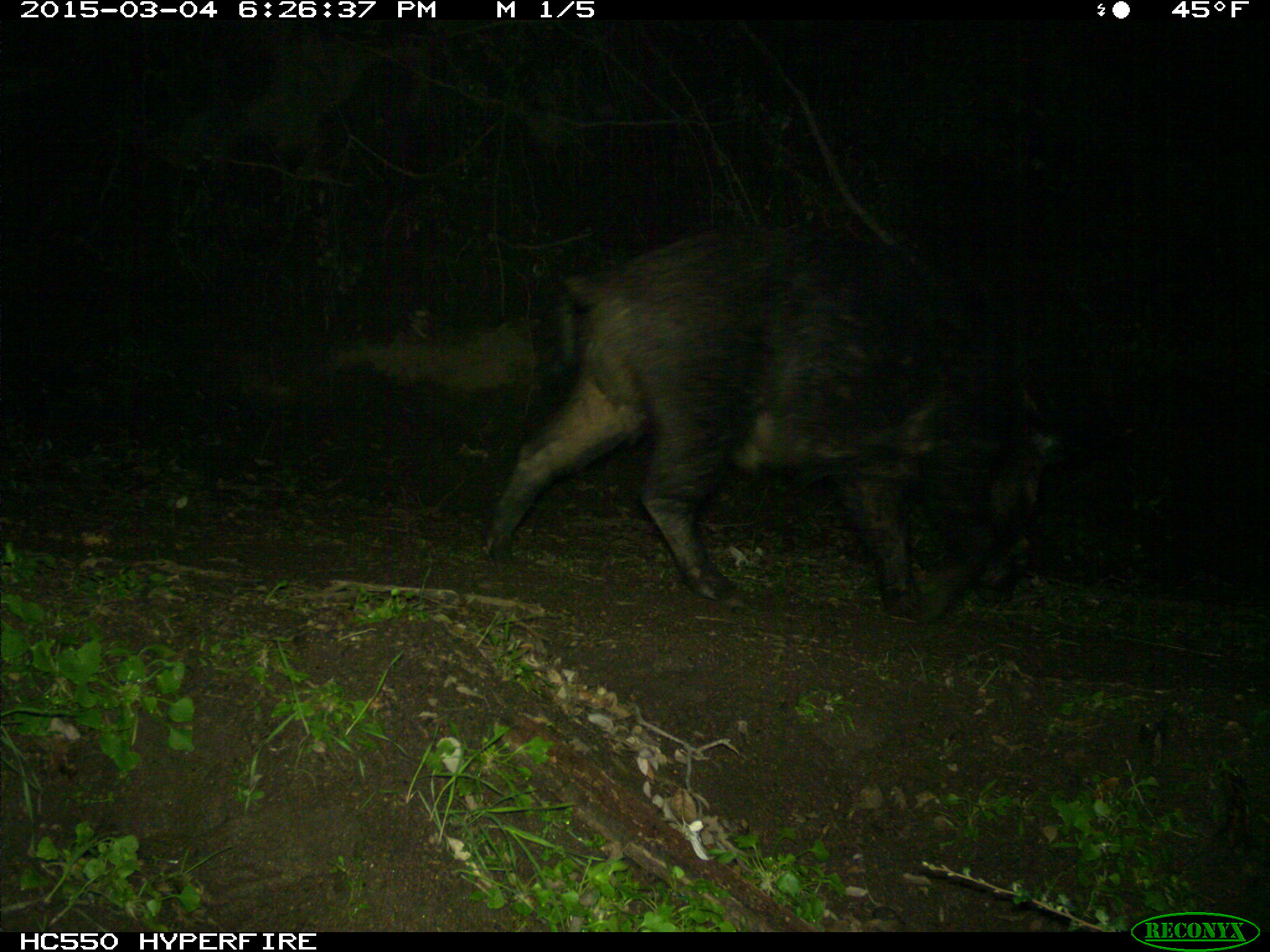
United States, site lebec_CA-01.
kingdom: Animalia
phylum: Chordata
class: Mammalia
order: Artiodactyla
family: Suidae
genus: Sus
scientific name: Sus scrofa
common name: wild boar